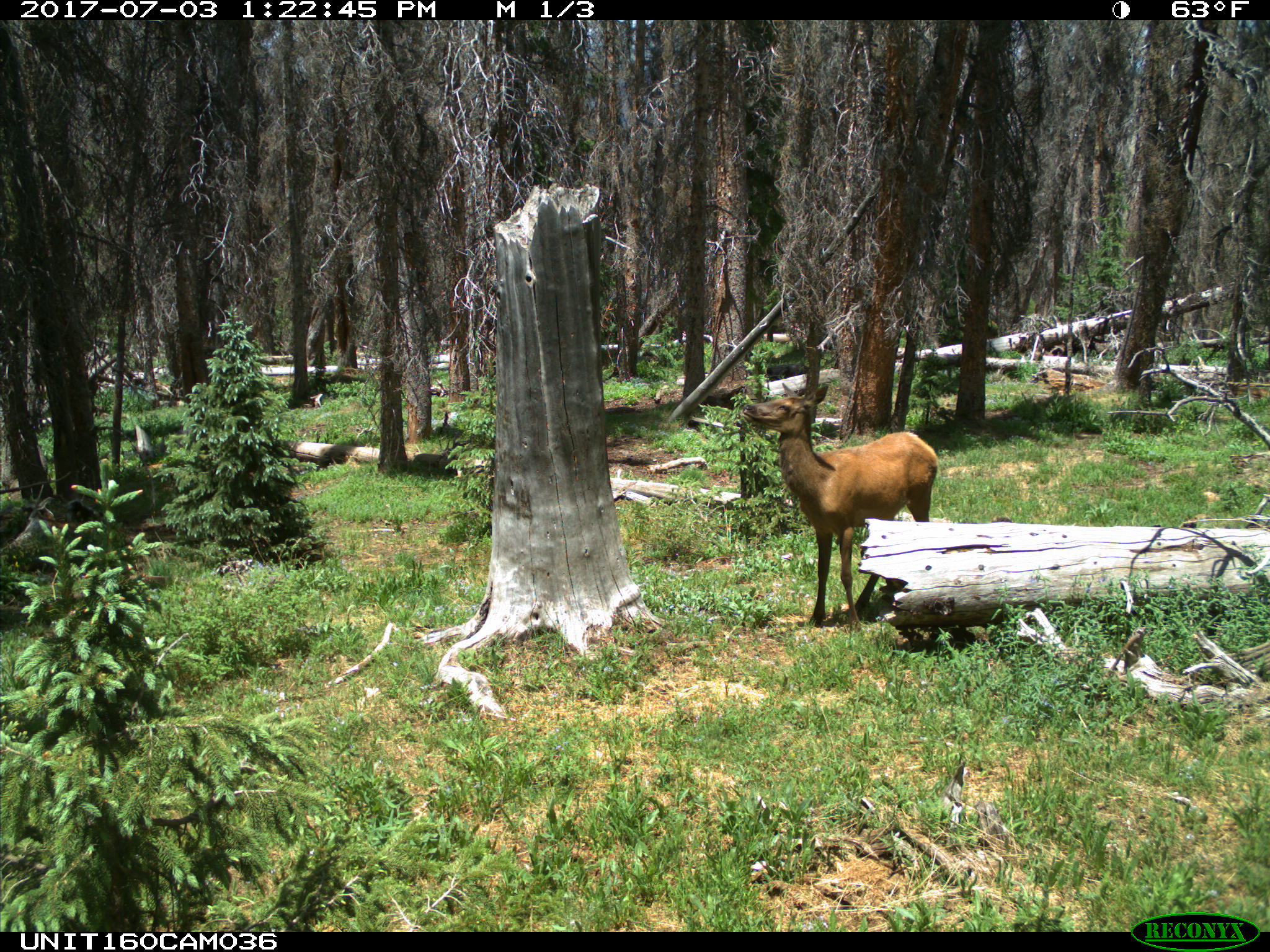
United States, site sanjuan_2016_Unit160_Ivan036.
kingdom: Animalia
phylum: Chordata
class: Mammalia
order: Artiodactyla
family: Cervidae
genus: Cervus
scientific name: Cervus elaphus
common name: red deer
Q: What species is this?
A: Cervus elaphus (red deer).